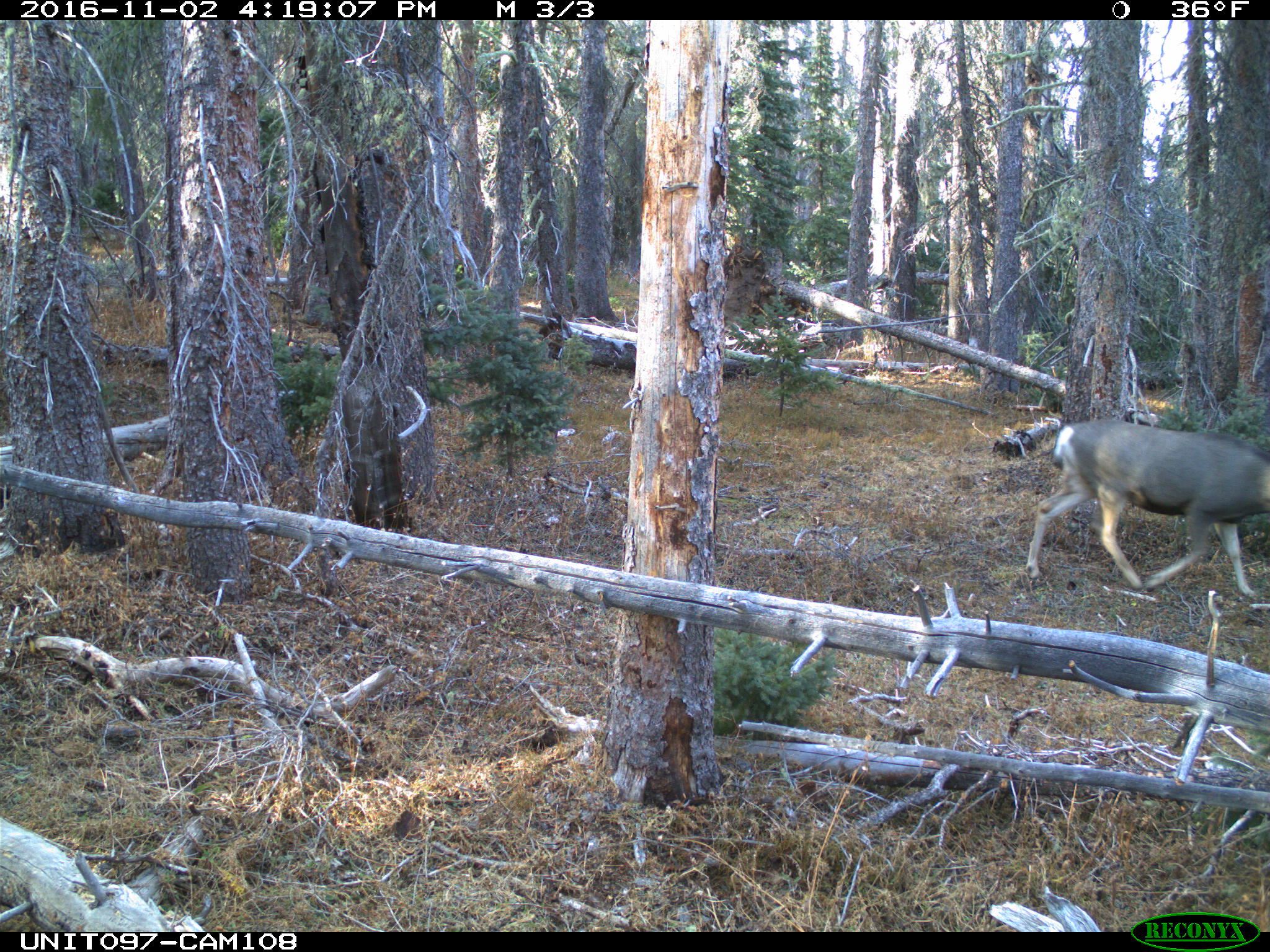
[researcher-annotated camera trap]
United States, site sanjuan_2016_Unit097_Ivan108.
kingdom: Animalia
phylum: Chordata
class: Mammalia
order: Artiodactyla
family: Cervidae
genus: Odocoileus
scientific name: Odocoileus hemionus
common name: mule deer